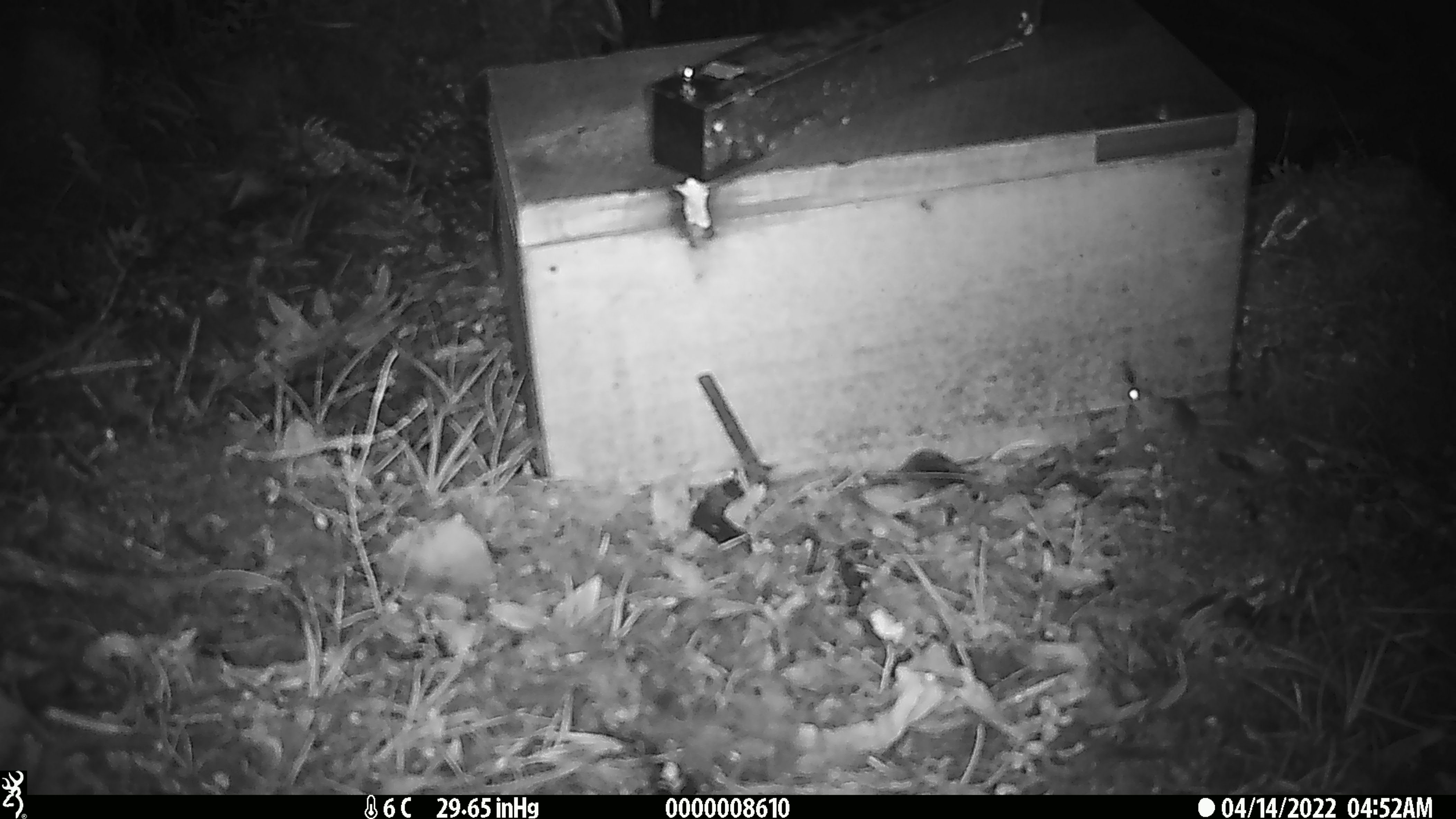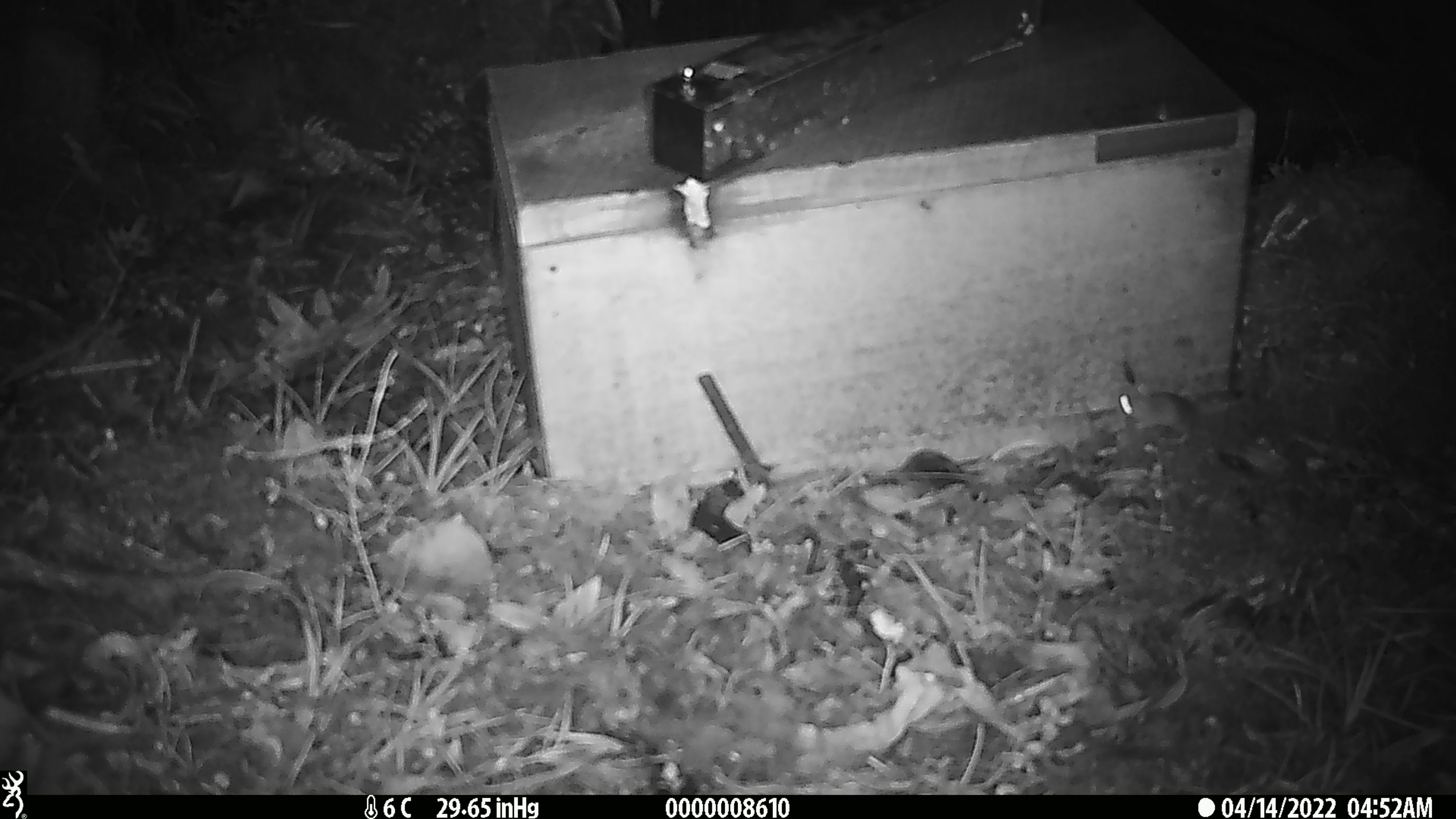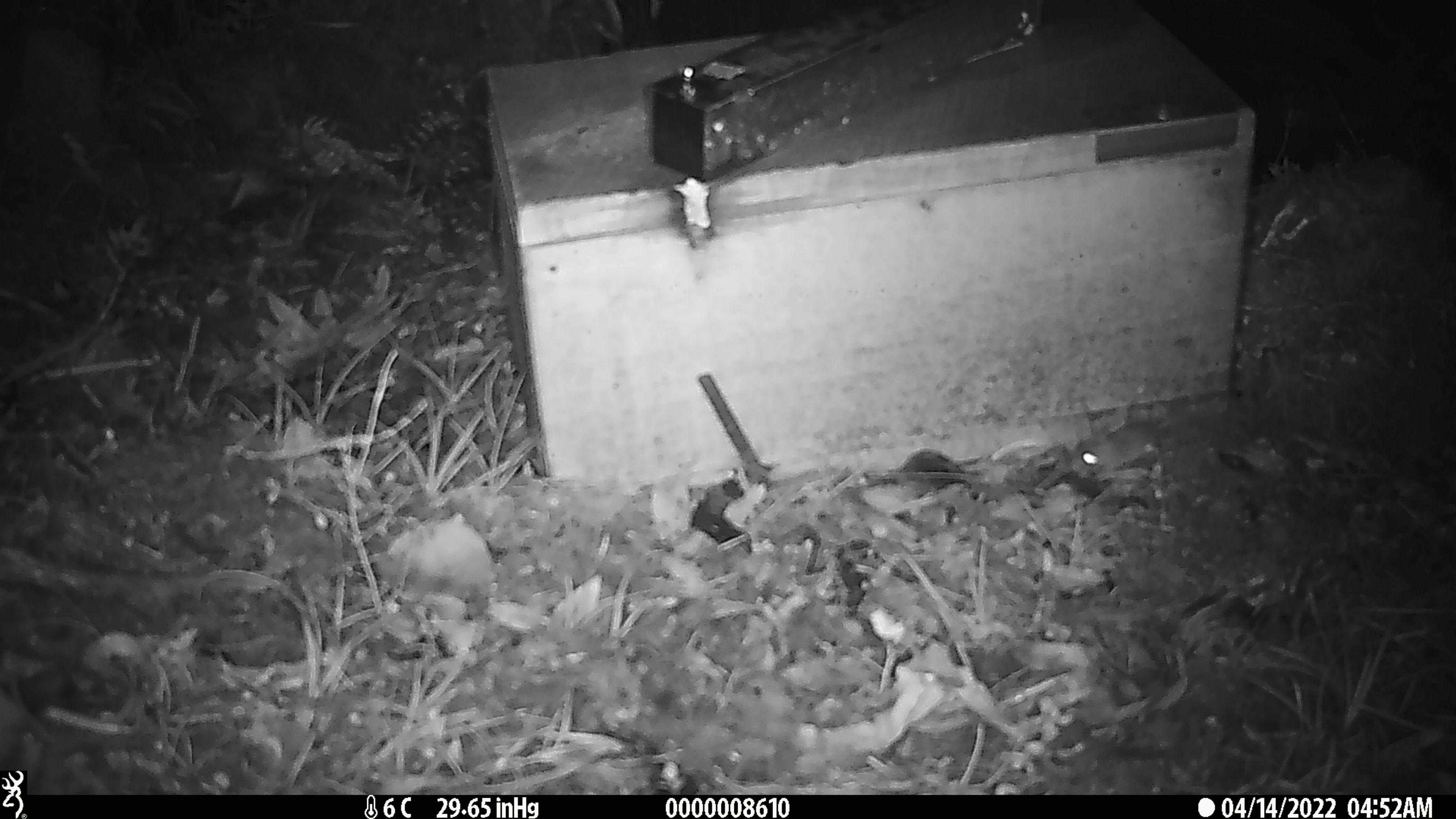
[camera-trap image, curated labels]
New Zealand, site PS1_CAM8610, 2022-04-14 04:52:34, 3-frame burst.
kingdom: Animalia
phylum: Chordata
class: Mammalia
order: Rodentia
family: Muridae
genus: Mus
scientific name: Mus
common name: mouse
Mouse (Mus).